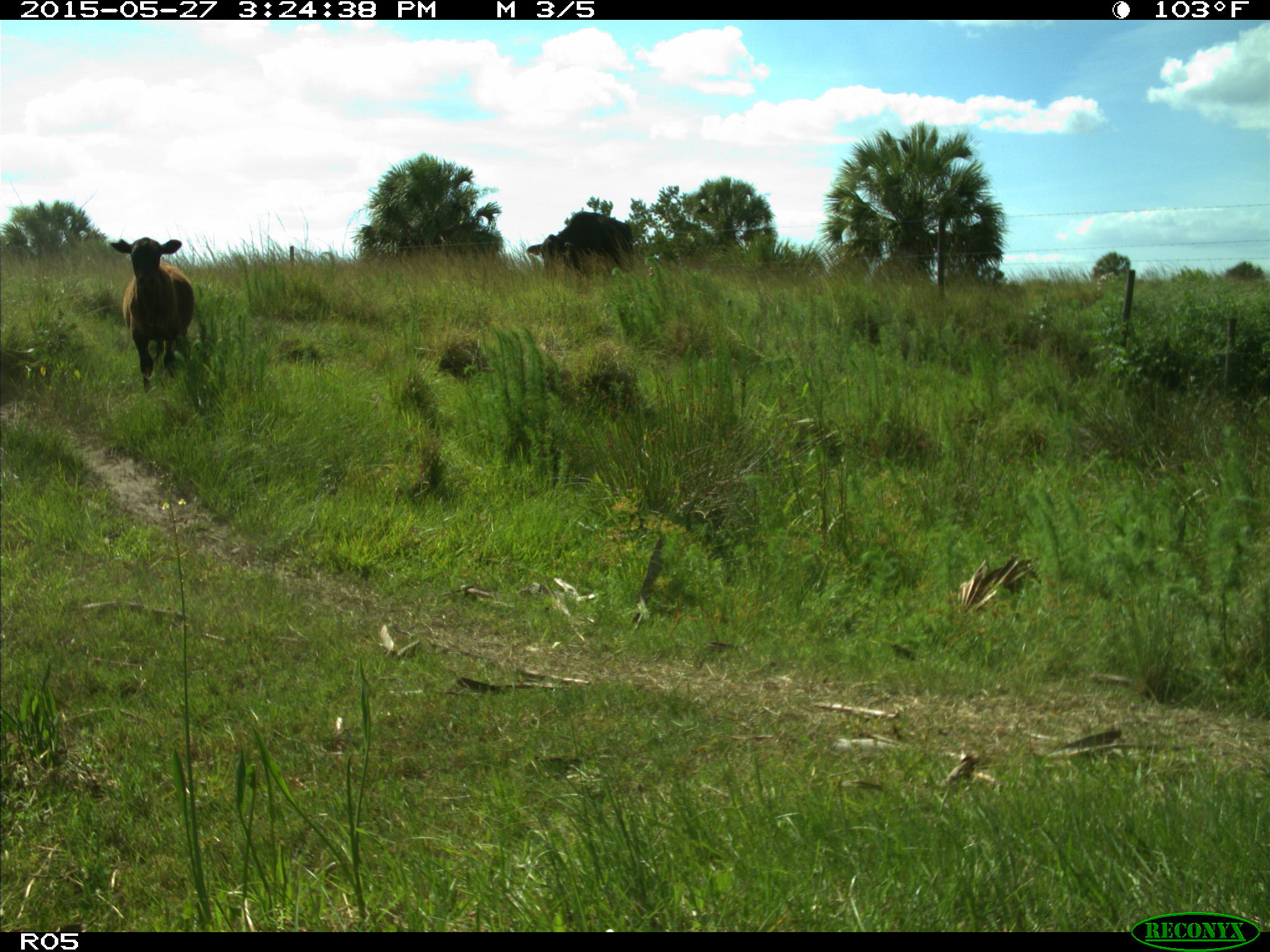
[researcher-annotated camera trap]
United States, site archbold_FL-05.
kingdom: Animalia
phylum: Chordata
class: Mammalia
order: Artiodactyla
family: Bovidae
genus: Bos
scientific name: Bos taurus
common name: domestic cow